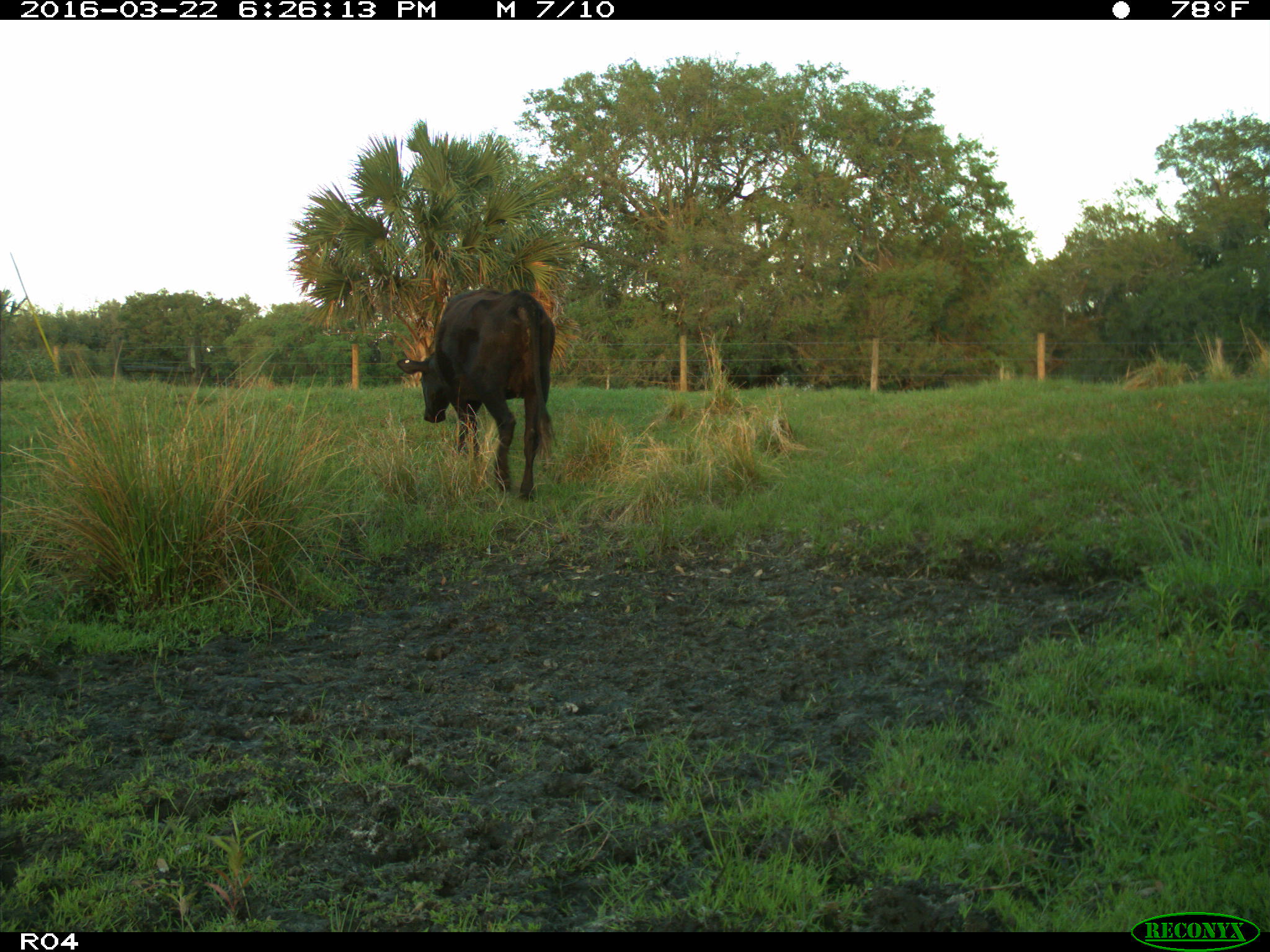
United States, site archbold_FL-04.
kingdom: Animalia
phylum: Chordata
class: Mammalia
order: Artiodactyla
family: Bovidae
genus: Bos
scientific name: Bos taurus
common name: domestic cow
Bos taurus (domestic cow).